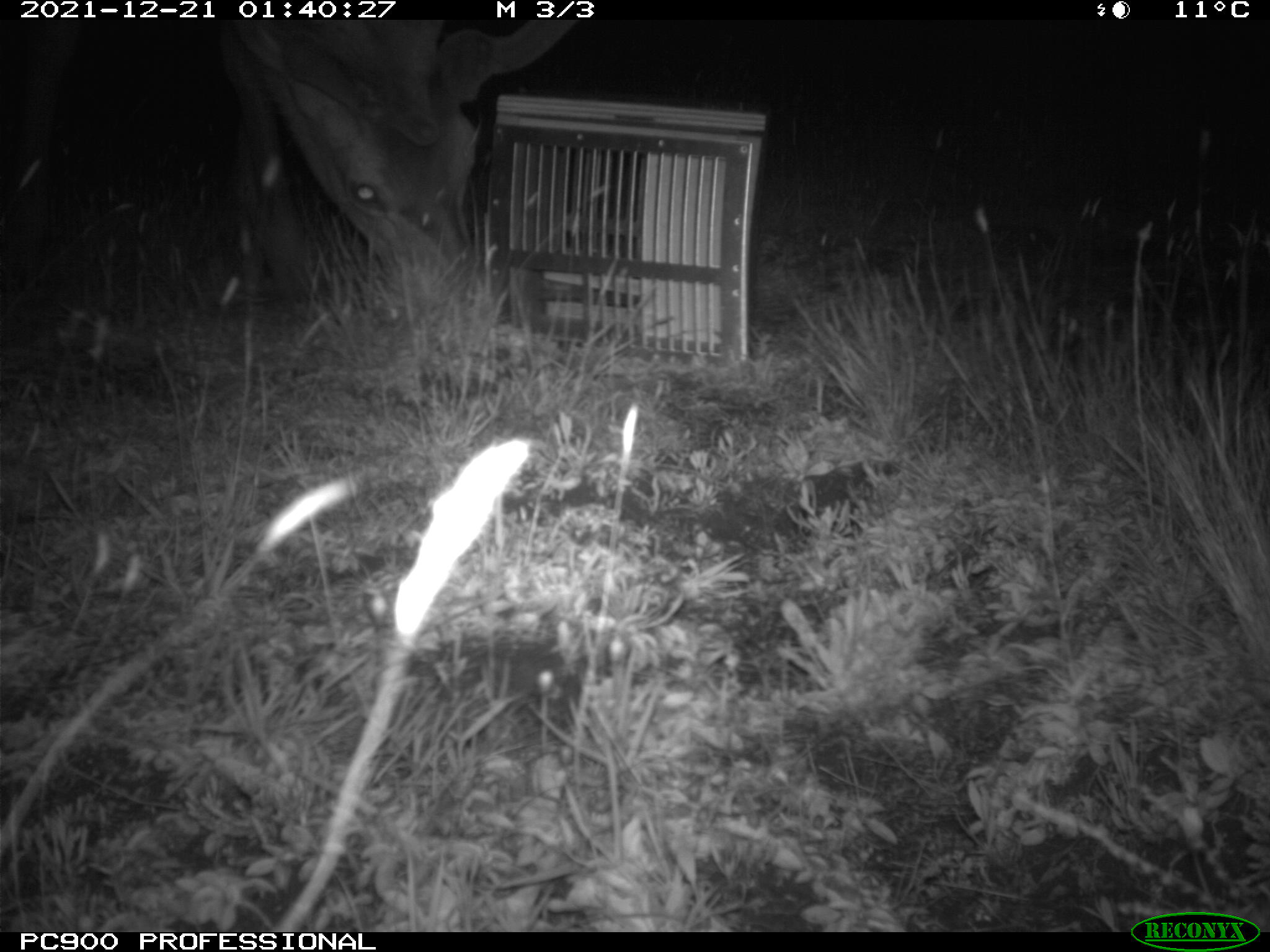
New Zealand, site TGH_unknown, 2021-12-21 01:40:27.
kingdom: Animalia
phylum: Chordata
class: Mammalia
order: Artiodactyla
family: Cervidae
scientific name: Cervidae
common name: deer